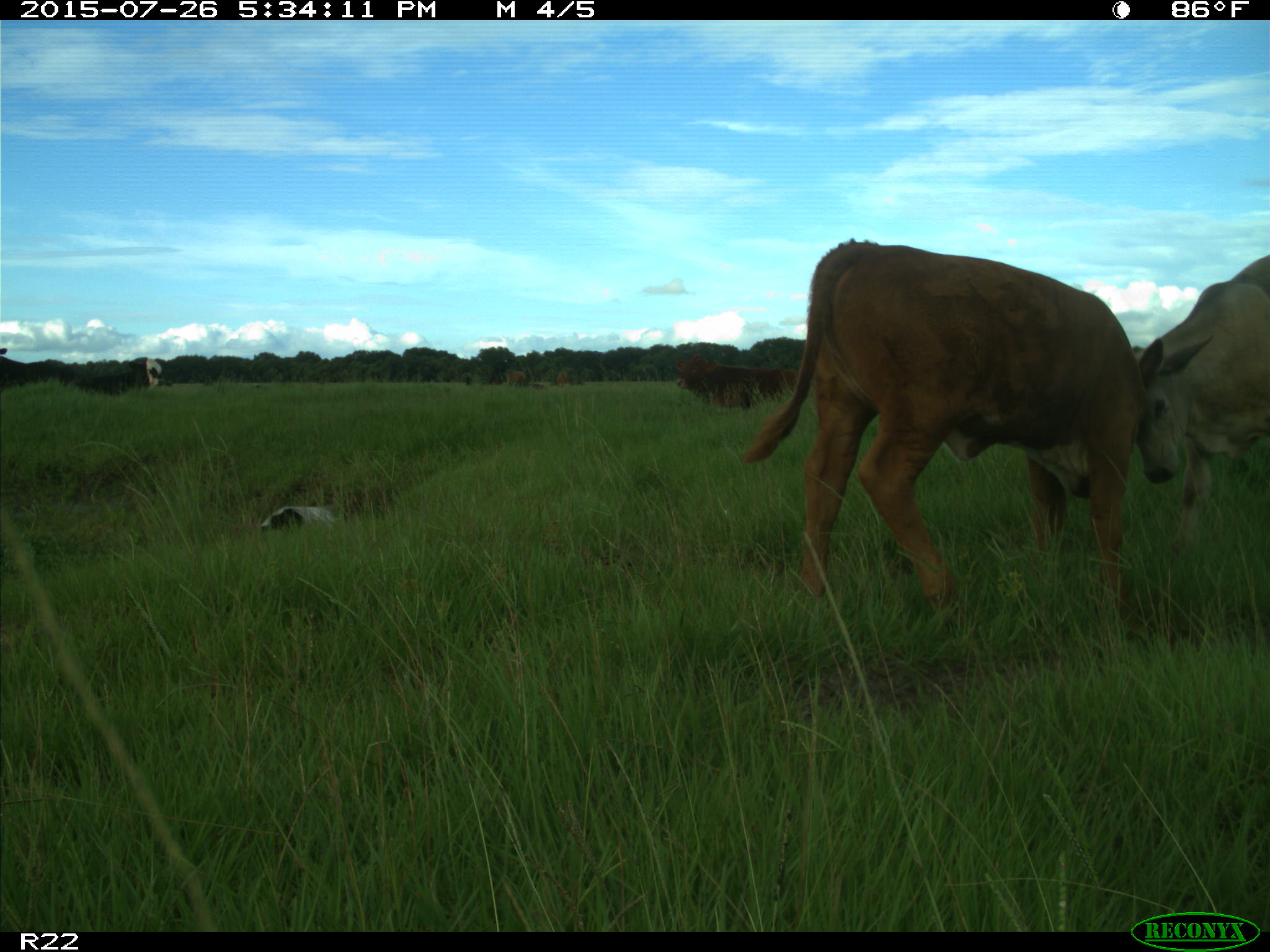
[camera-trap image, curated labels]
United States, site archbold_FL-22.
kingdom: Animalia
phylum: Chordata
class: Mammalia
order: Artiodactyla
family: Bovidae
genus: Bos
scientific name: Bos taurus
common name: domestic cow